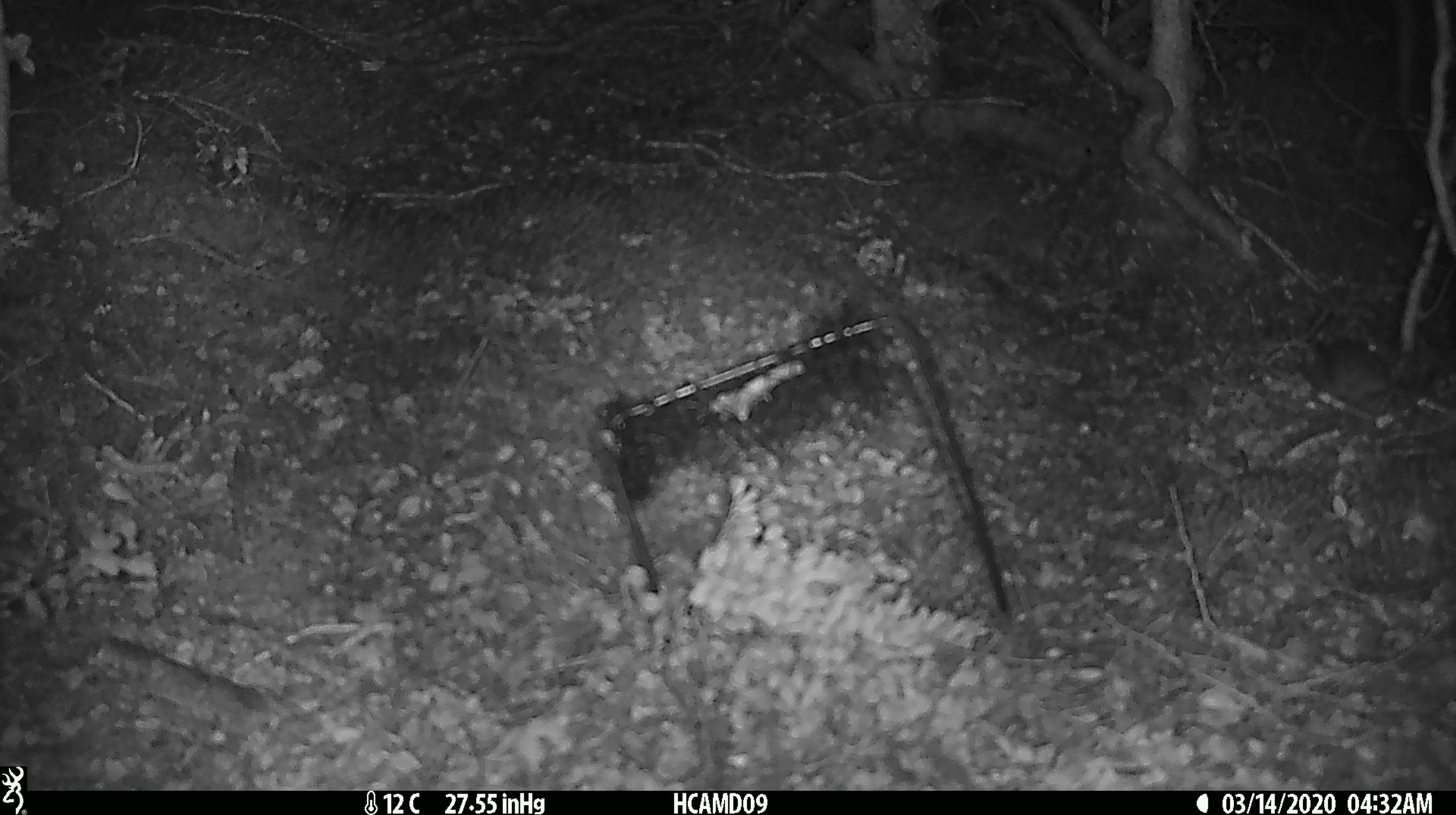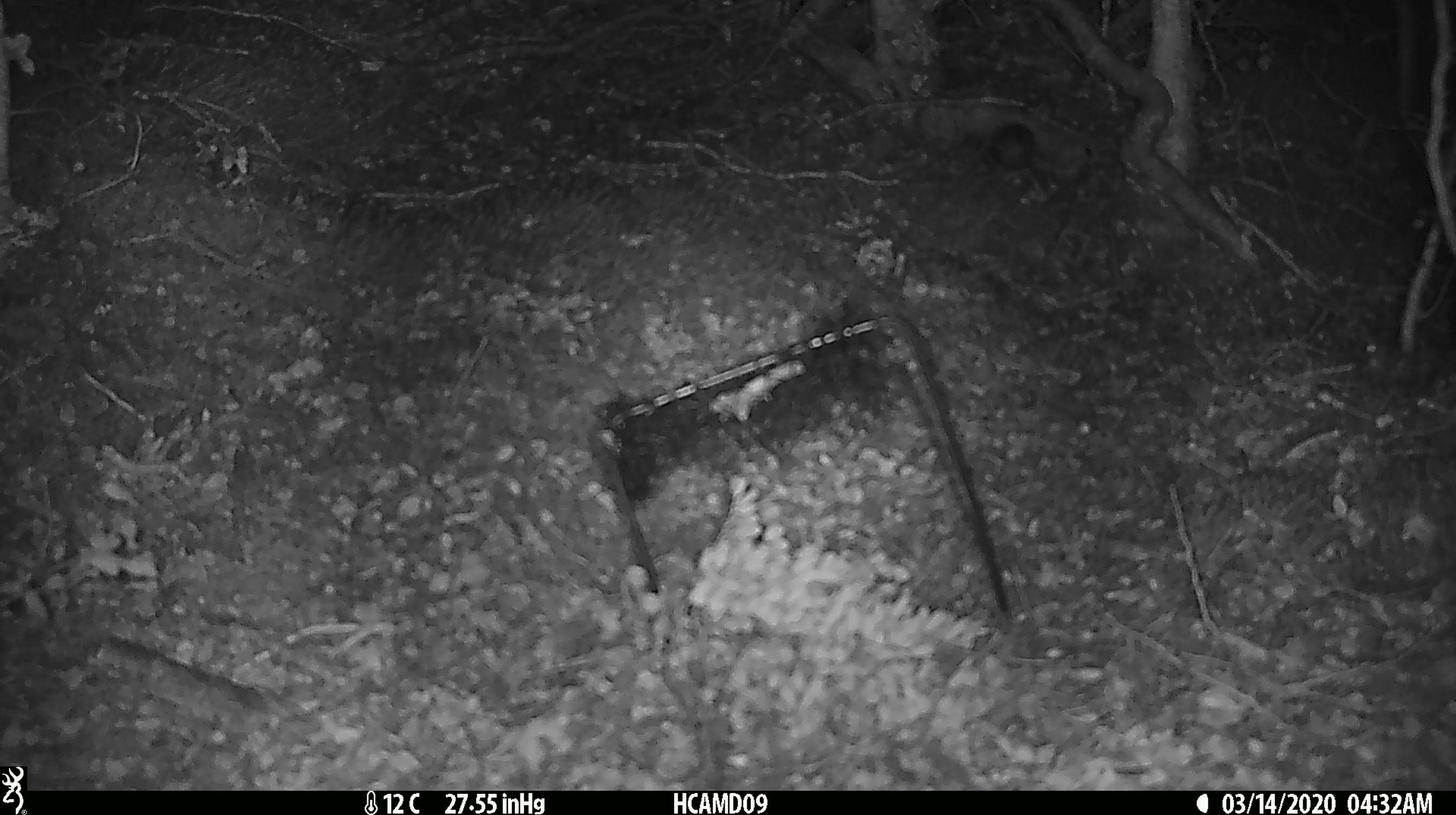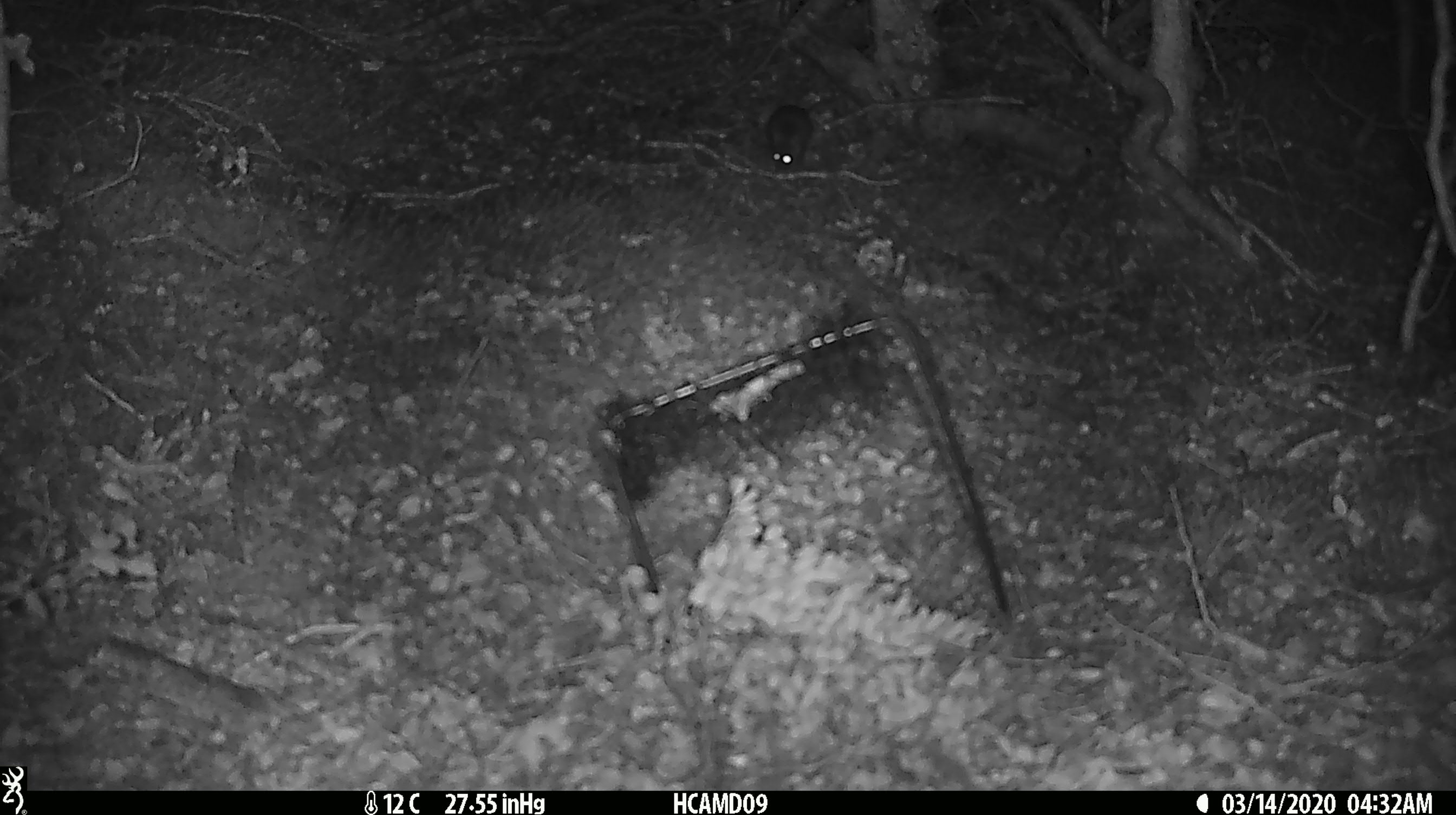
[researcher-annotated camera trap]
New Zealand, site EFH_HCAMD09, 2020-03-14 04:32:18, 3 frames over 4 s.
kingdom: Animalia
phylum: Chordata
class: Mammalia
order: Rodentia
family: Muridae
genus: Mus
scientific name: Mus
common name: mouse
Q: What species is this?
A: Mouse (Mus).